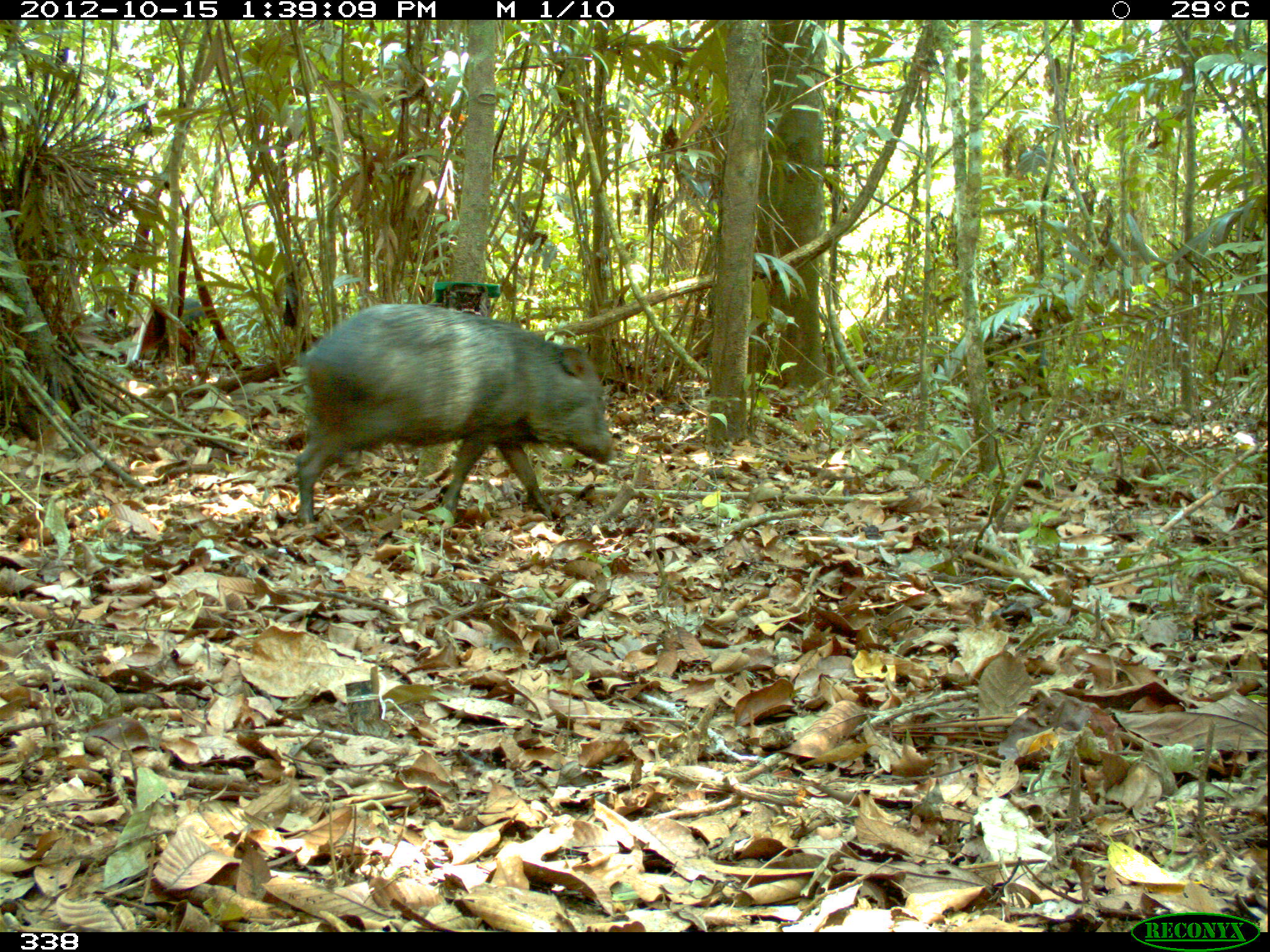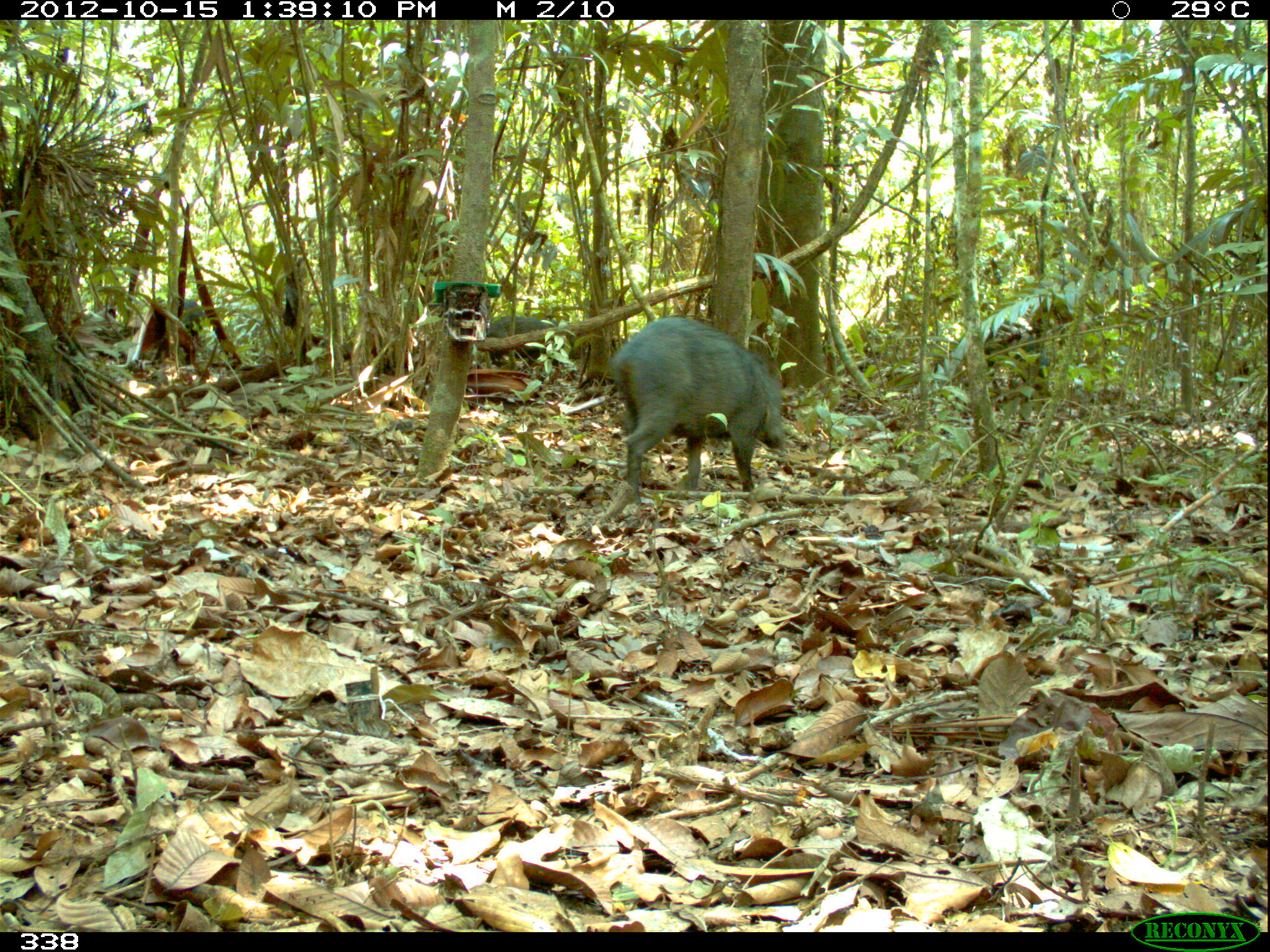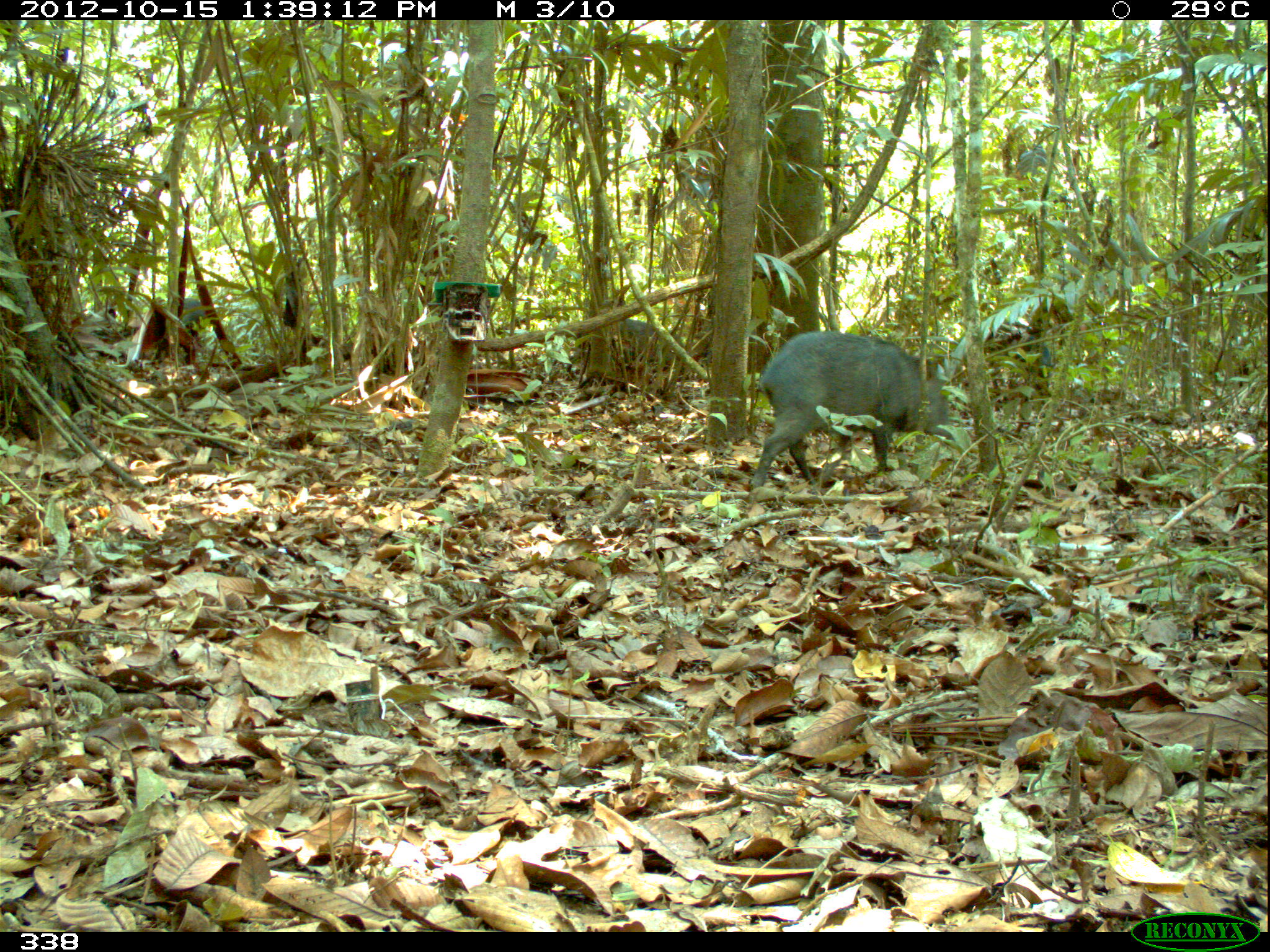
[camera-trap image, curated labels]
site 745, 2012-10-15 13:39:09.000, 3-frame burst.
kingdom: Animalia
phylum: Chordata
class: Mammalia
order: Artiodactyla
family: Tayassuidae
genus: Pecari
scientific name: Pecari tajacu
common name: collared peccary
Pecari tajacu (collared peccary).